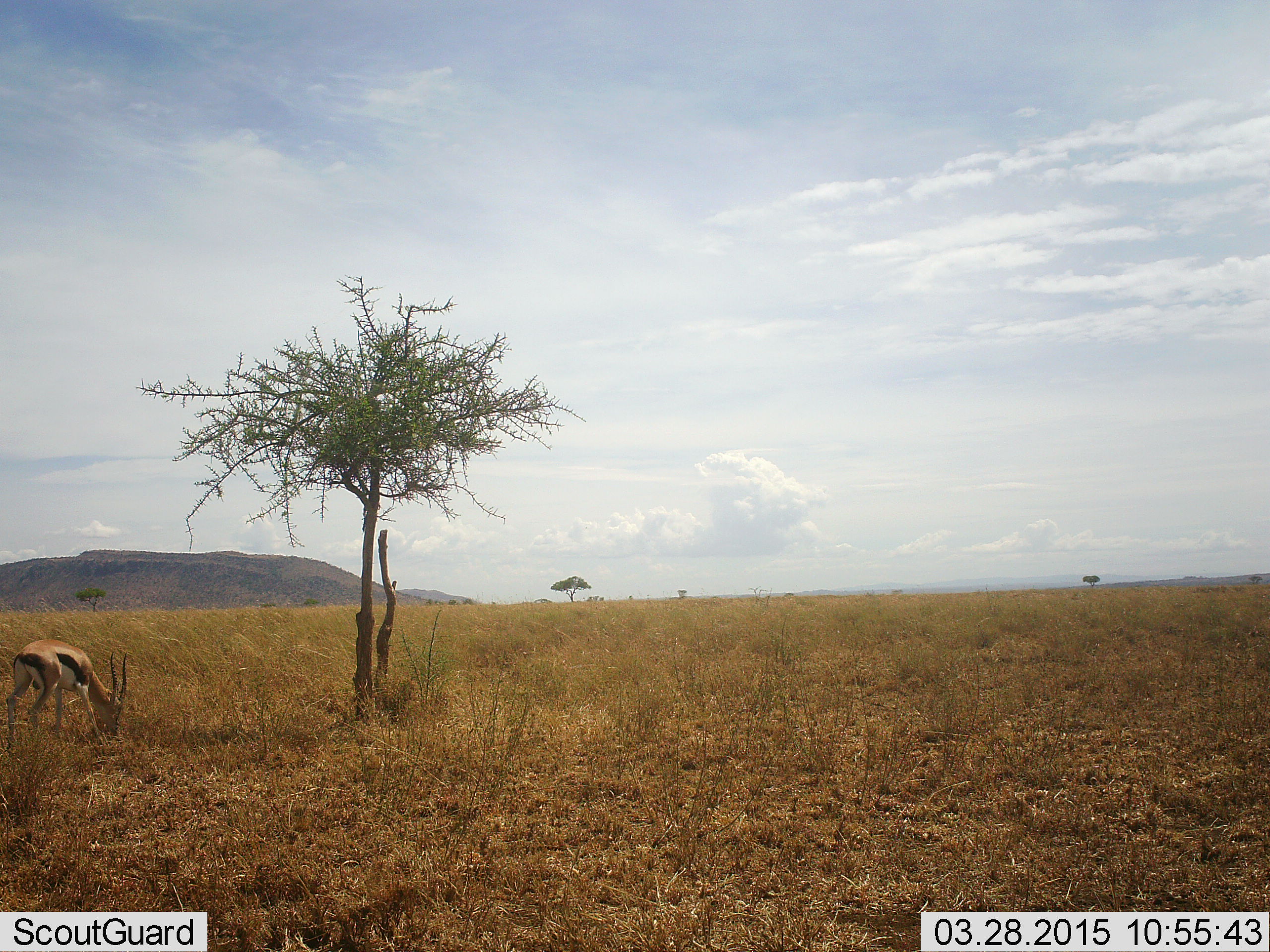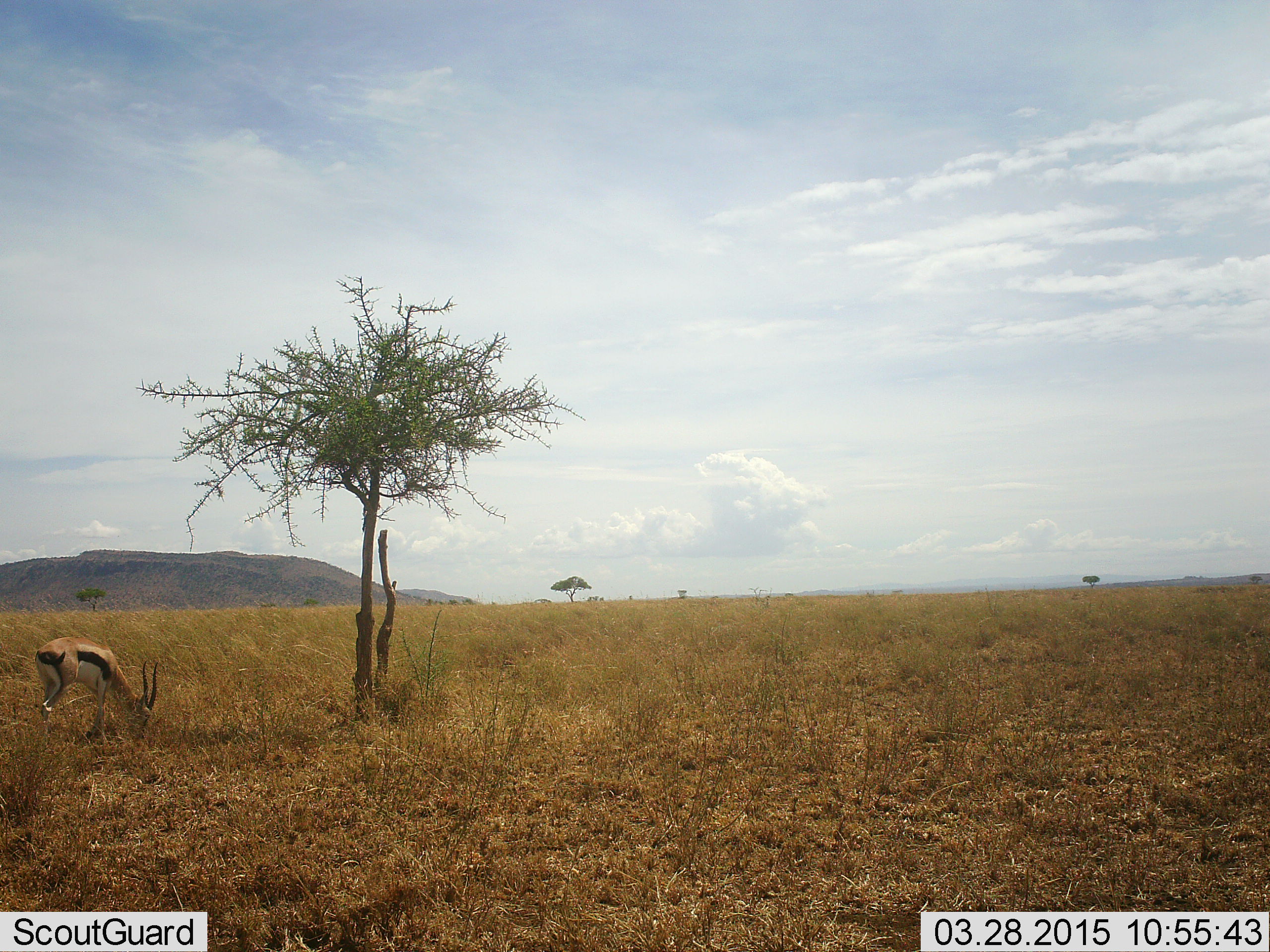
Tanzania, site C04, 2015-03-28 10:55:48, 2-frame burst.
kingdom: Animalia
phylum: Chordata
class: Mammalia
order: Artiodactyla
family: Bovidae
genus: Eudorcas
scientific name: Eudorcas thomsonii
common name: thomson's gazelle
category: gazellethomsons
Gazellethomsons (thomson's gazelle) (Eudorcas thomsonii), count 1. Behavior (volunteer vote fractions): standing 0%, resting 0%, moving 10%, interacting 0%. Young present (vote fraction): 0%. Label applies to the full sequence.